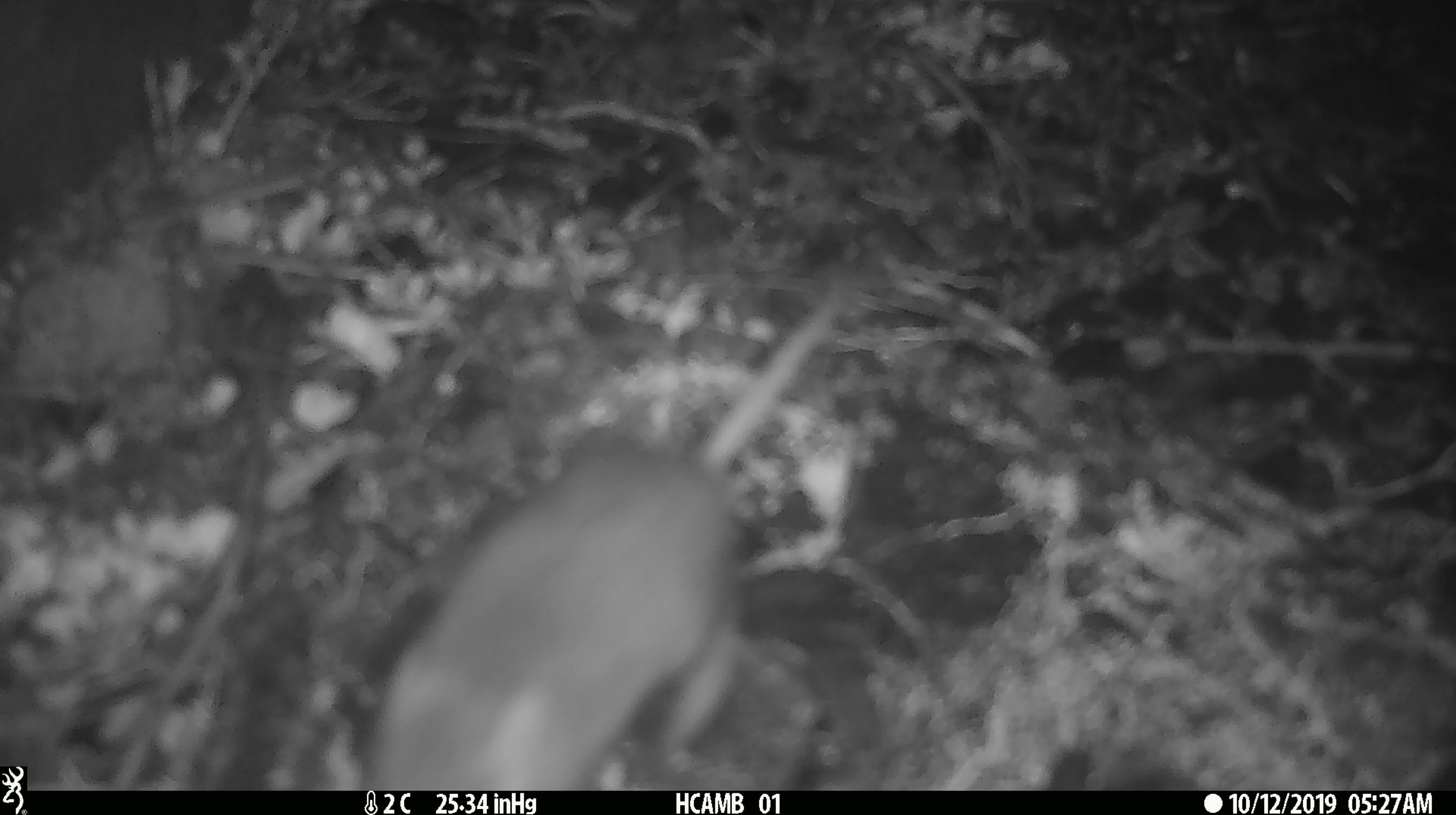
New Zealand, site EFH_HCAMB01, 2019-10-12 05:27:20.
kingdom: Animalia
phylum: Chordata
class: Mammalia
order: Rodentia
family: Muridae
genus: Mus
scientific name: Mus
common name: mouse